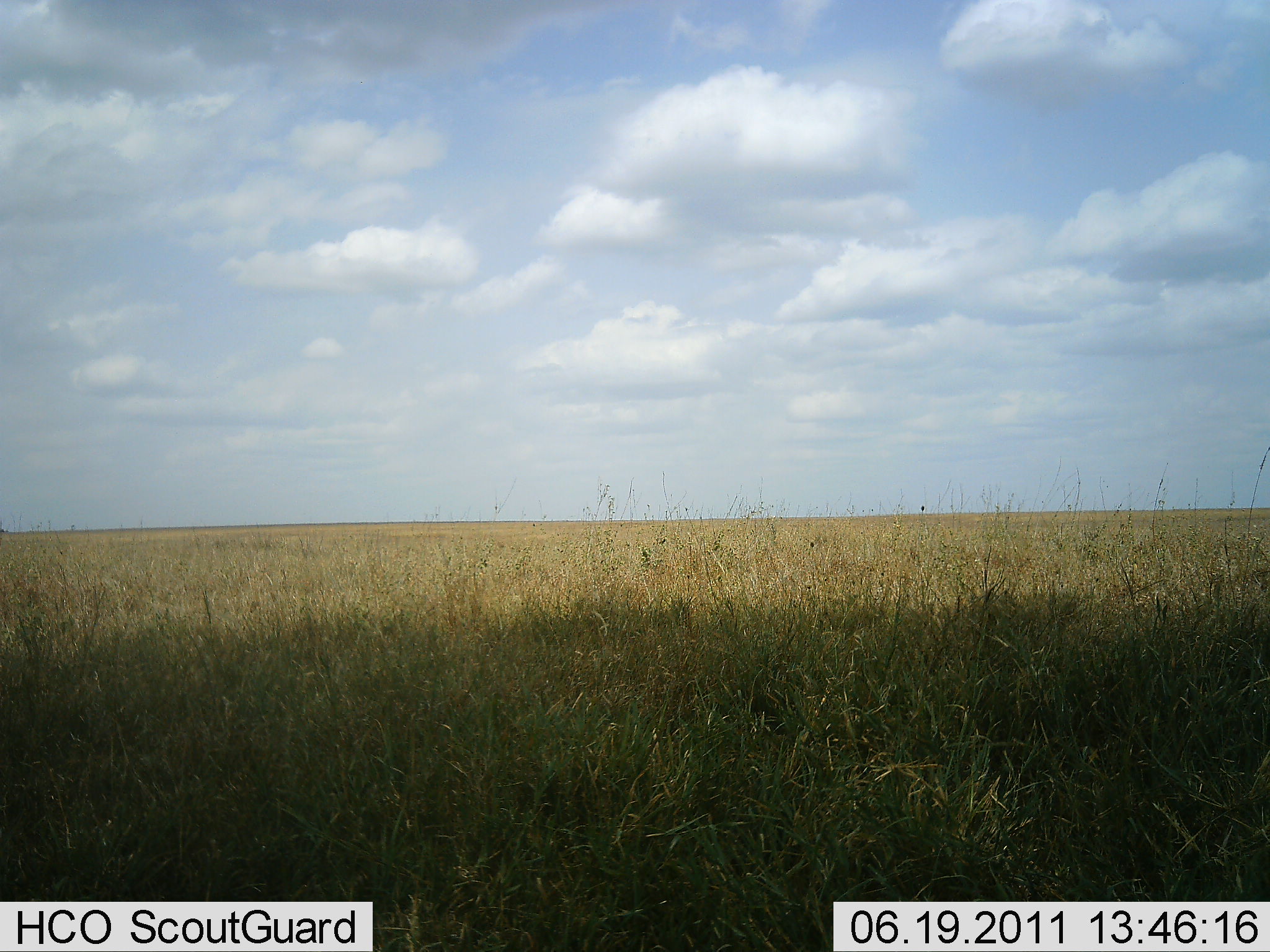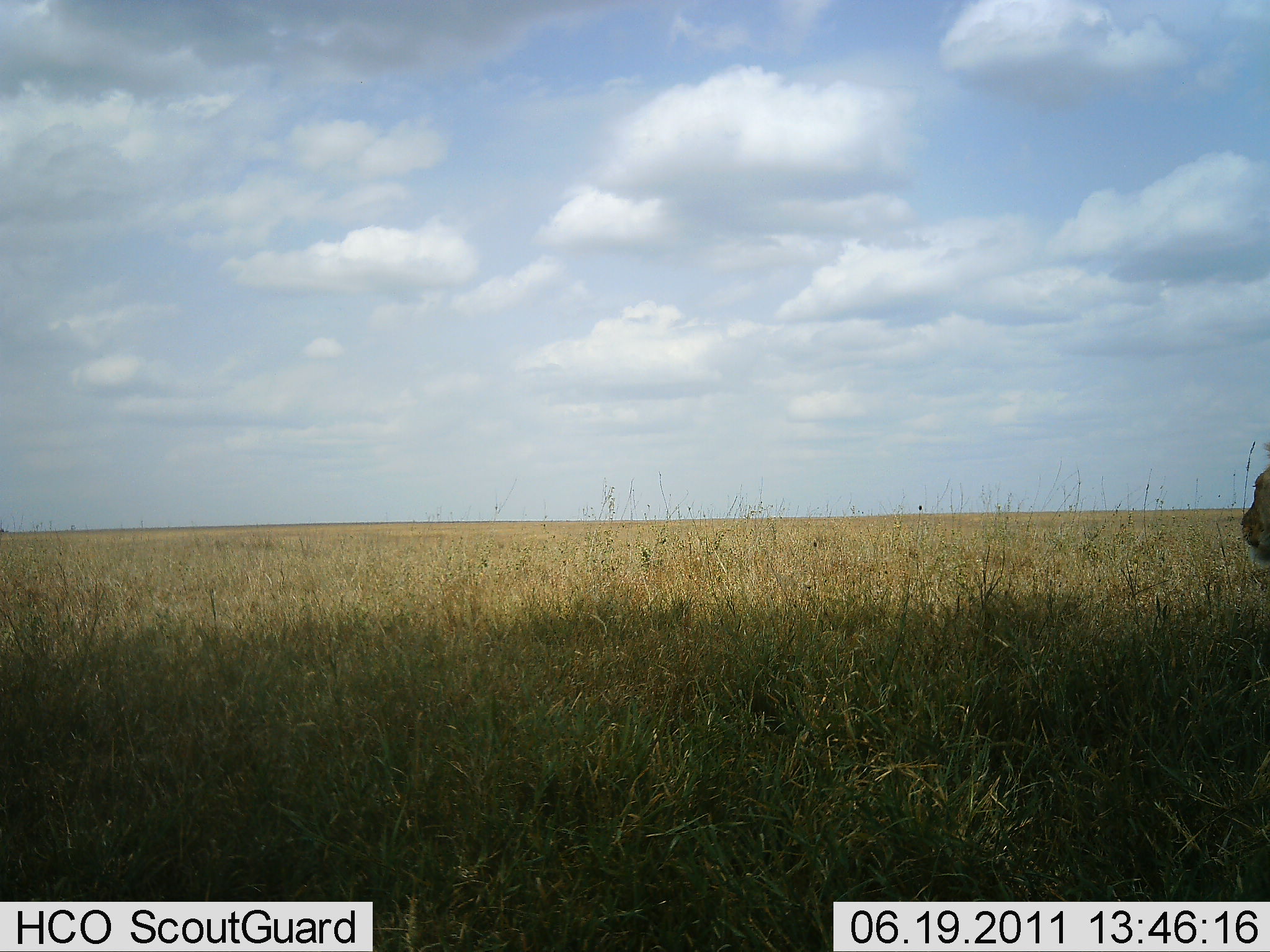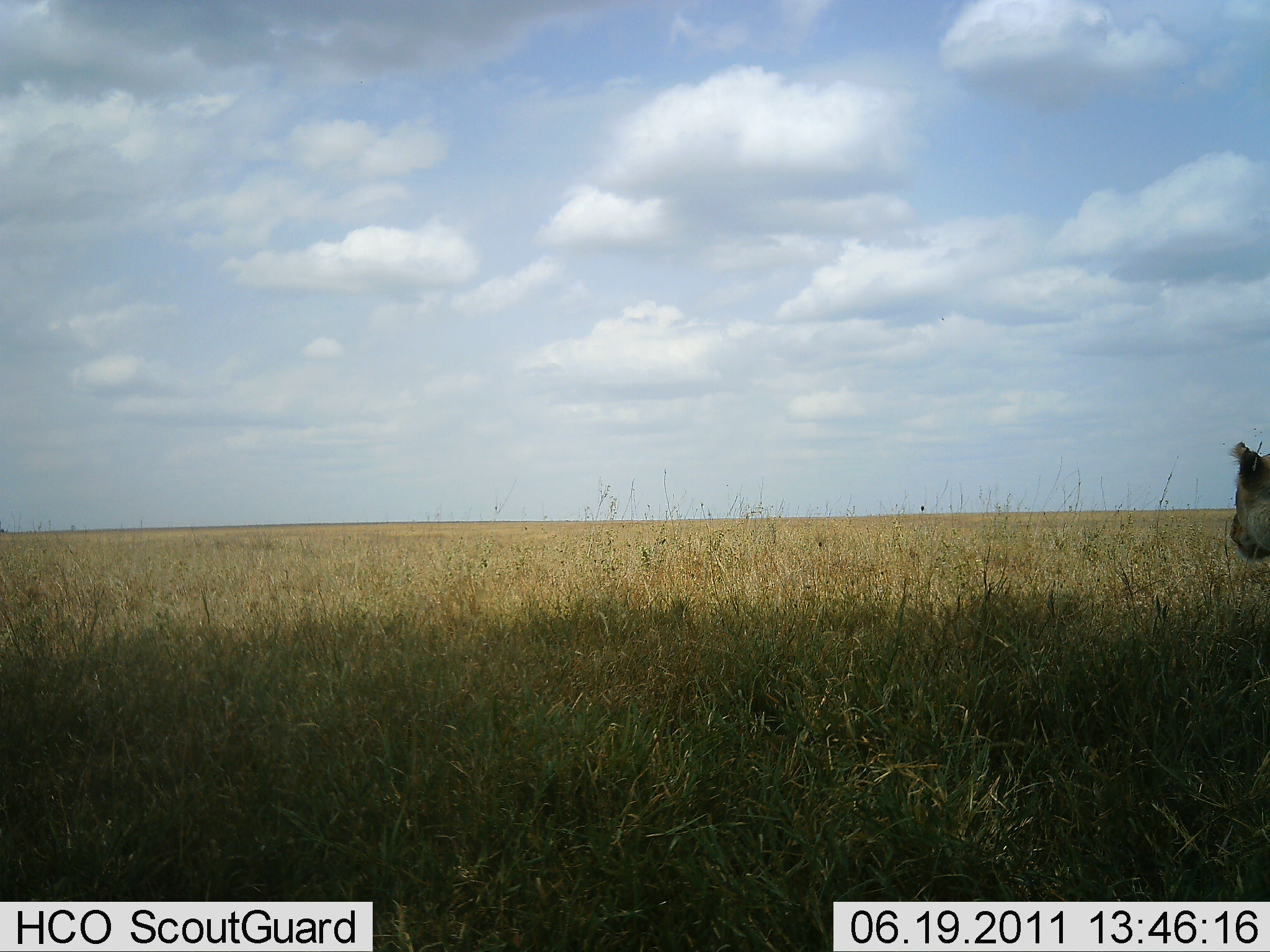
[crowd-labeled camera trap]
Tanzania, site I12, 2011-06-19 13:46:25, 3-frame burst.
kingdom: Animalia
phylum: Chordata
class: Mammalia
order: Carnivora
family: Felidae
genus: Panthera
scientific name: Panthera leo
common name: lion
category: lionfemale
Lionfemale (lion) (Panthera leo), count 1. Behavior (volunteer vote fractions): standing 50%, resting 0%, moving 50%, interacting 0%. Young present (vote fraction): 0%. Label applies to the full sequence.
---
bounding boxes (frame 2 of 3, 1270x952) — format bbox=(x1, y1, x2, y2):
animal: bbox=(1240, 438, 1270, 569)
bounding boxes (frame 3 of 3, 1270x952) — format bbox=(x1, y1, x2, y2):
animal: bbox=(1228, 440, 1270, 562)